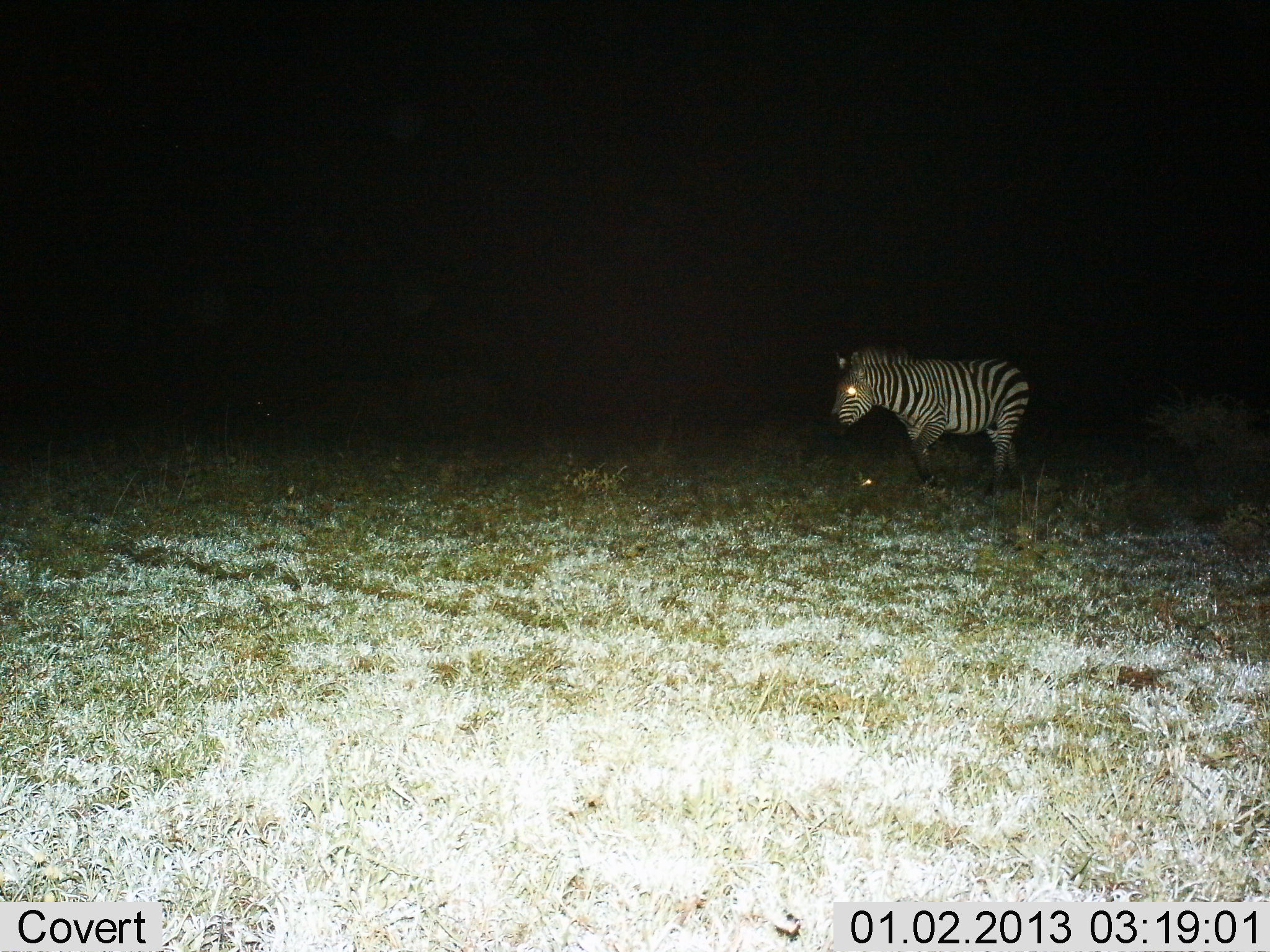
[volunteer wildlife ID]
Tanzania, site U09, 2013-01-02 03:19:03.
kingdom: Animalia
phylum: Chordata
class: Mammalia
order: Perissodactyla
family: Equidae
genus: Equus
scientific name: Equus quagga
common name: plains zebra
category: zebra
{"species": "zebra (plains zebra) (Equus quagga)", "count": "1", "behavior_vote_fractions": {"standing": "30%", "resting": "0%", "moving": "70%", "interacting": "0%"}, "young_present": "0%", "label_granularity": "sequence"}